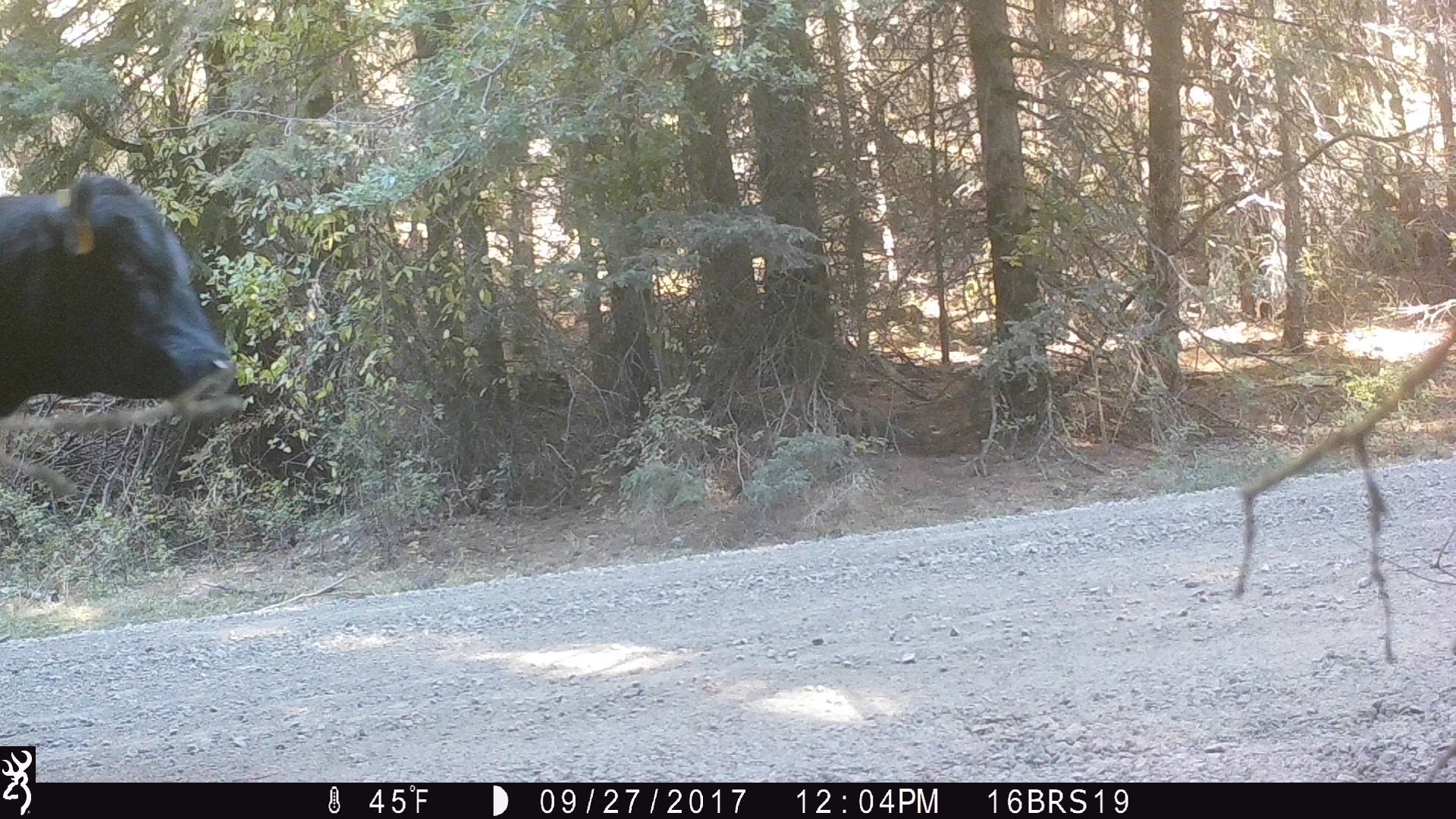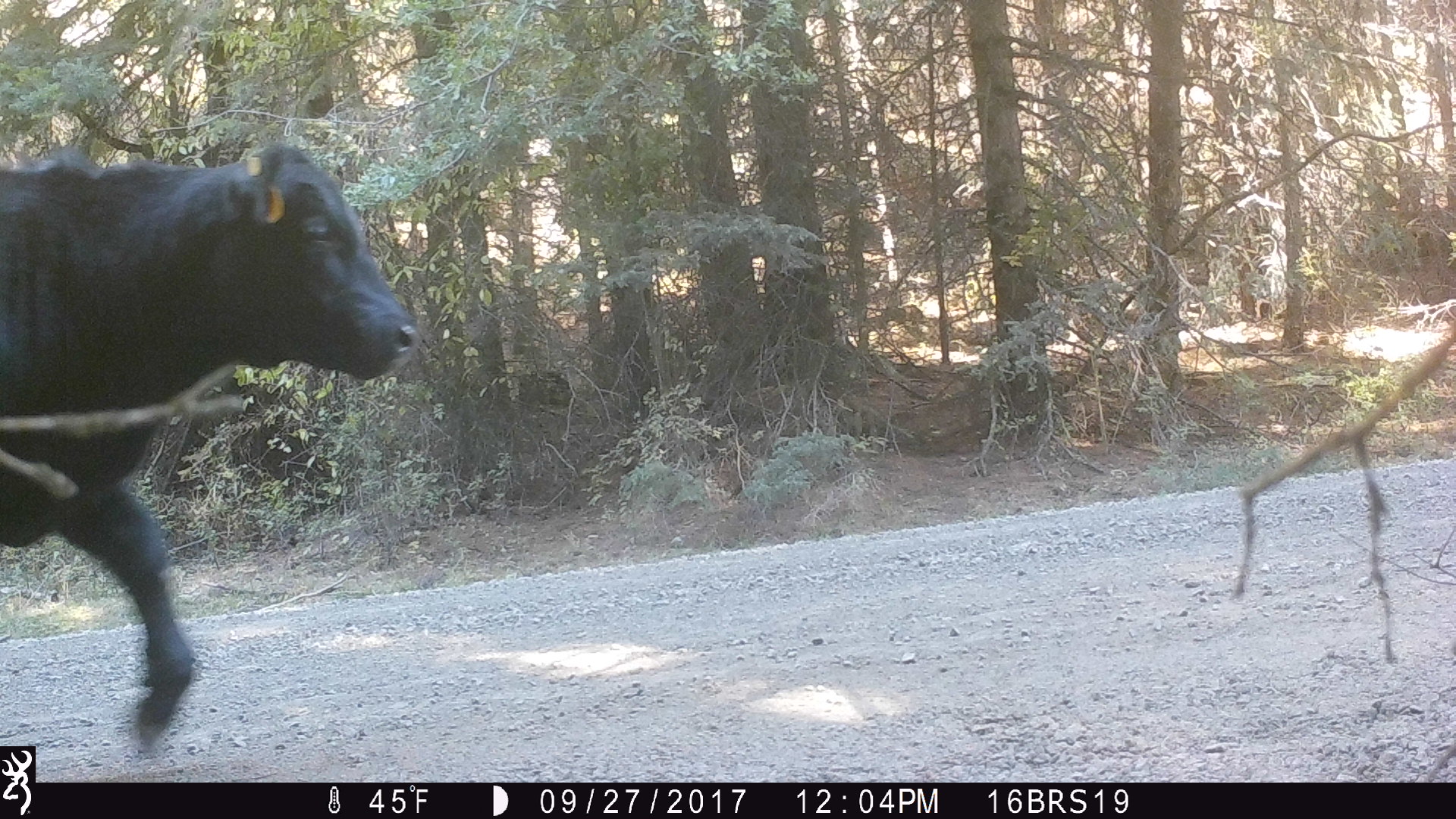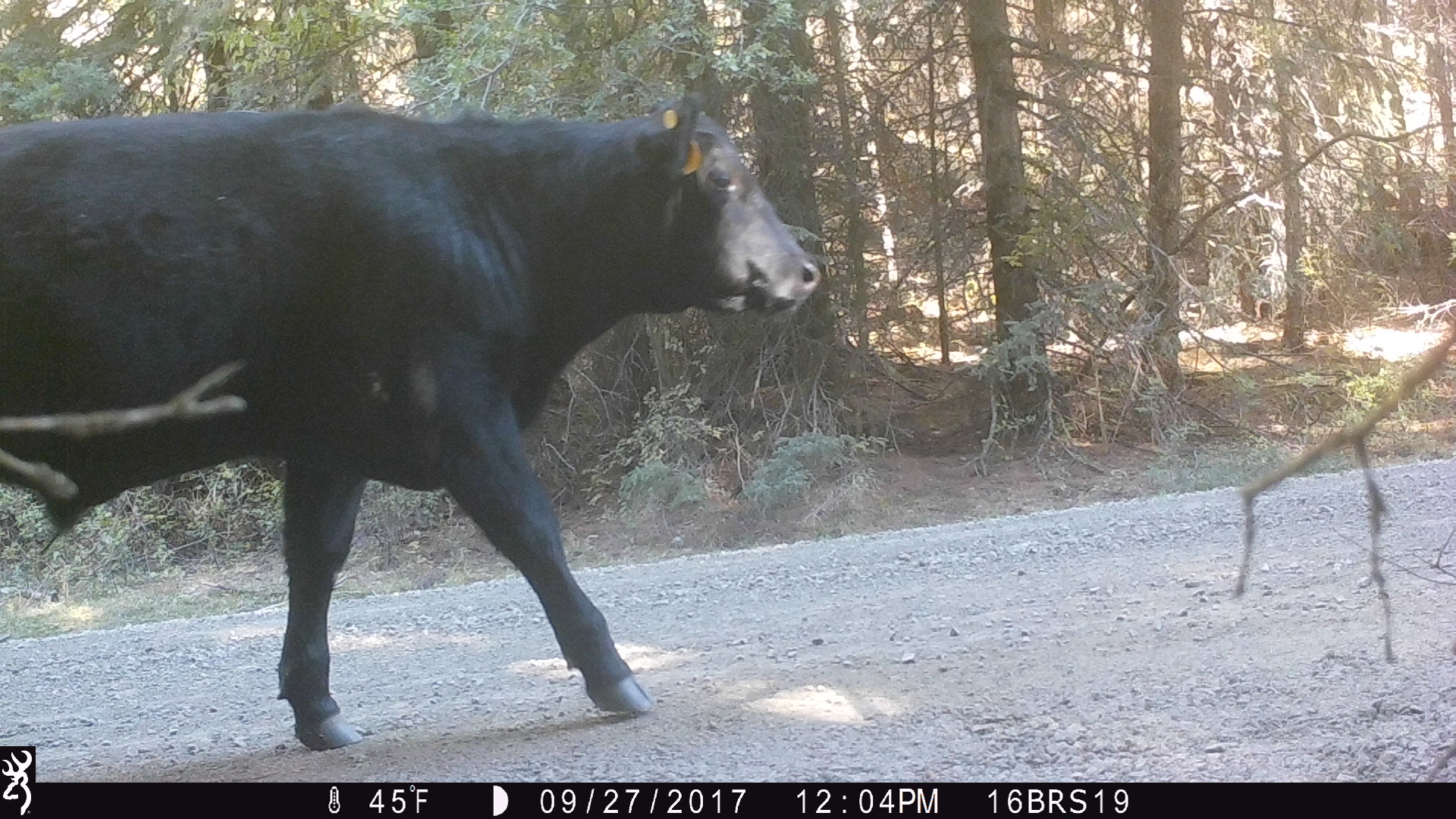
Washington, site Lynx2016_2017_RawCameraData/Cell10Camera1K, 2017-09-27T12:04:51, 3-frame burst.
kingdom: Animalia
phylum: Chordata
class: Mammalia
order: Artiodactyla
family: Bovidae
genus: Bos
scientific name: Bos taurus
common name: domestic cattle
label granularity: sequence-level